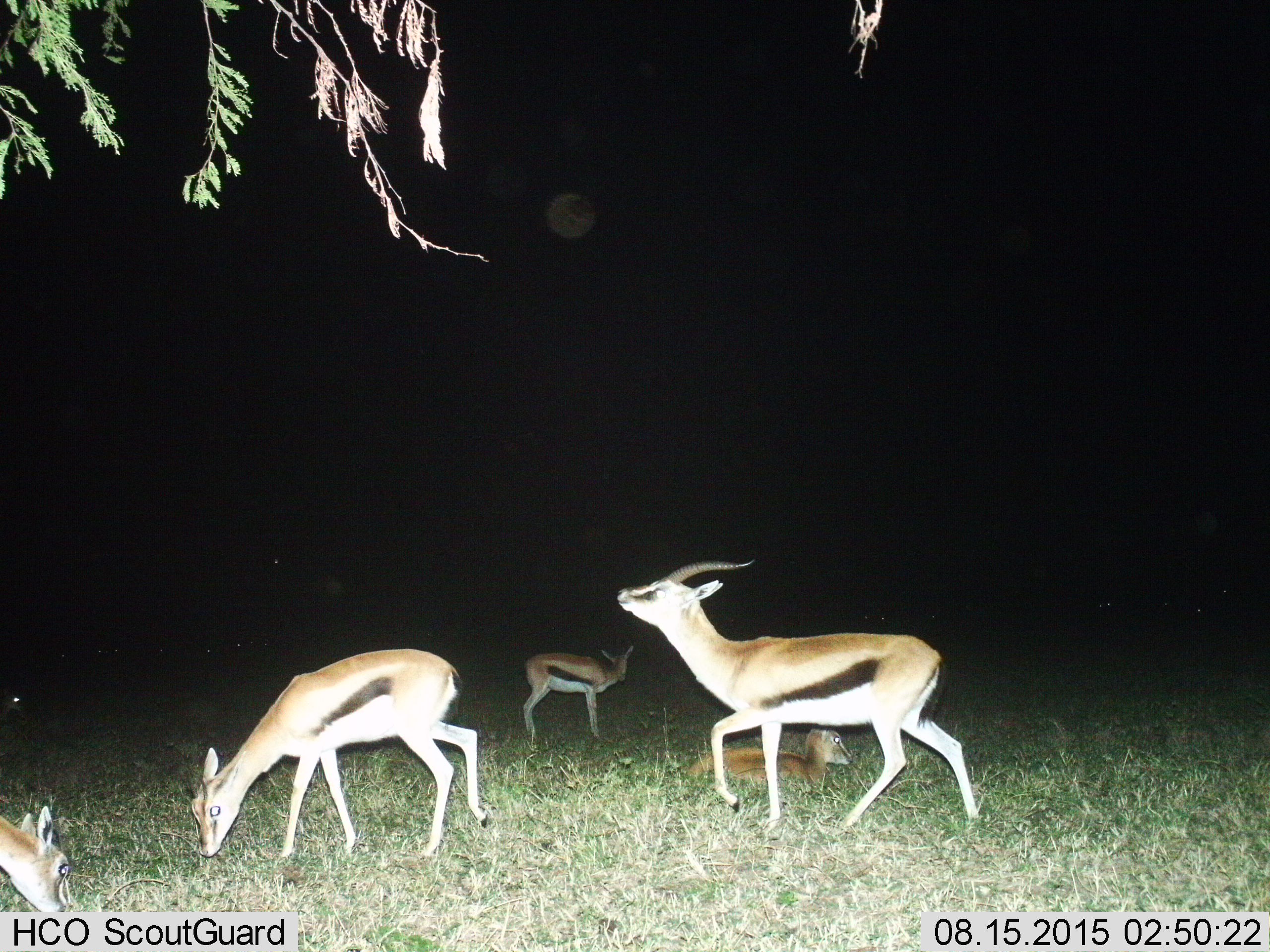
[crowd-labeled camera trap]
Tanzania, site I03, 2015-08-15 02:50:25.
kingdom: Animalia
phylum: Chordata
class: Mammalia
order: Artiodactyla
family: Bovidae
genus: Eudorcas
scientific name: Eudorcas thomsonii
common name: thomson's gazelle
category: gazellethomsons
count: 5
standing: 67%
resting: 89%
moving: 56%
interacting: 11%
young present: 56%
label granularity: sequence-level